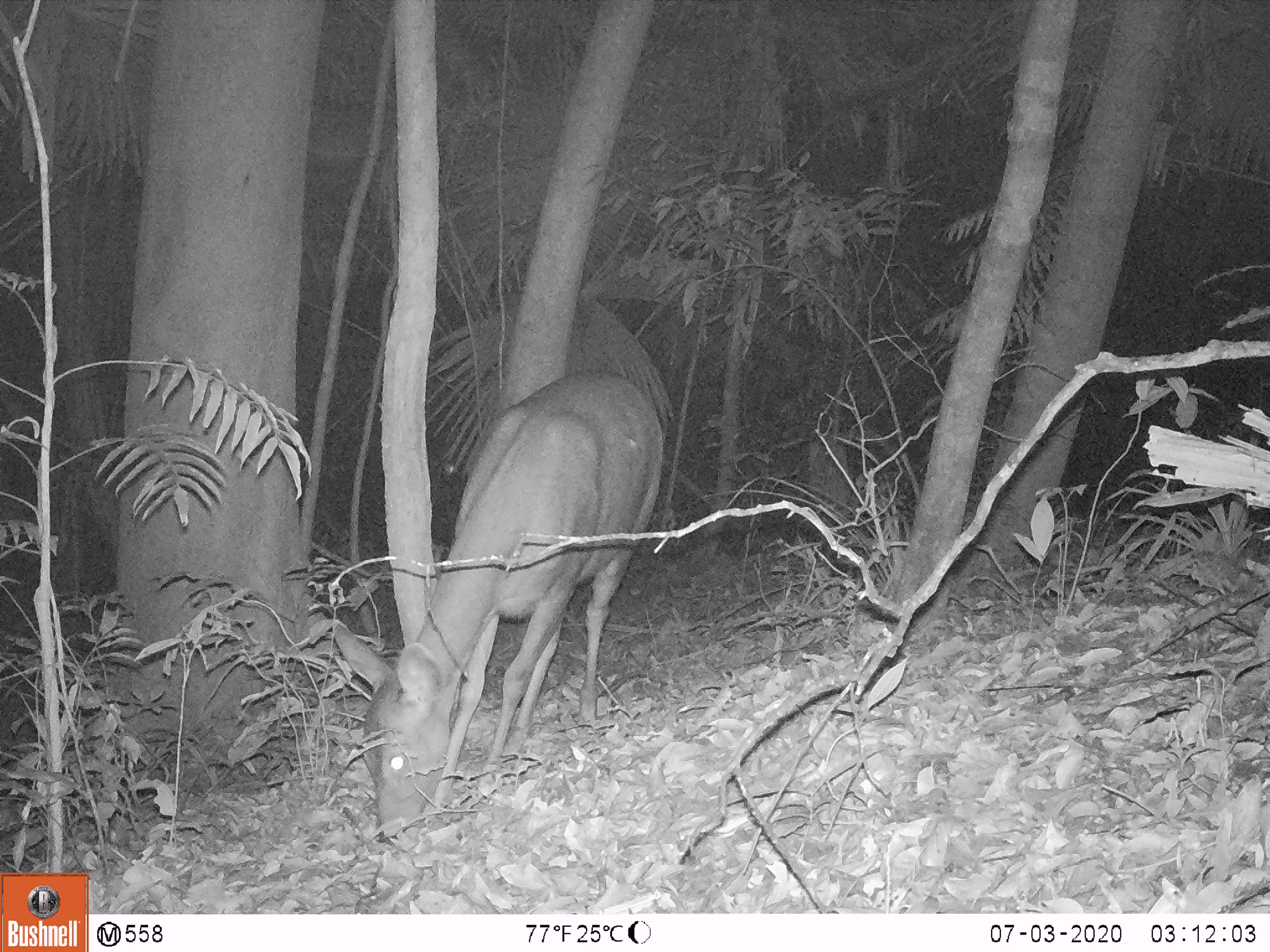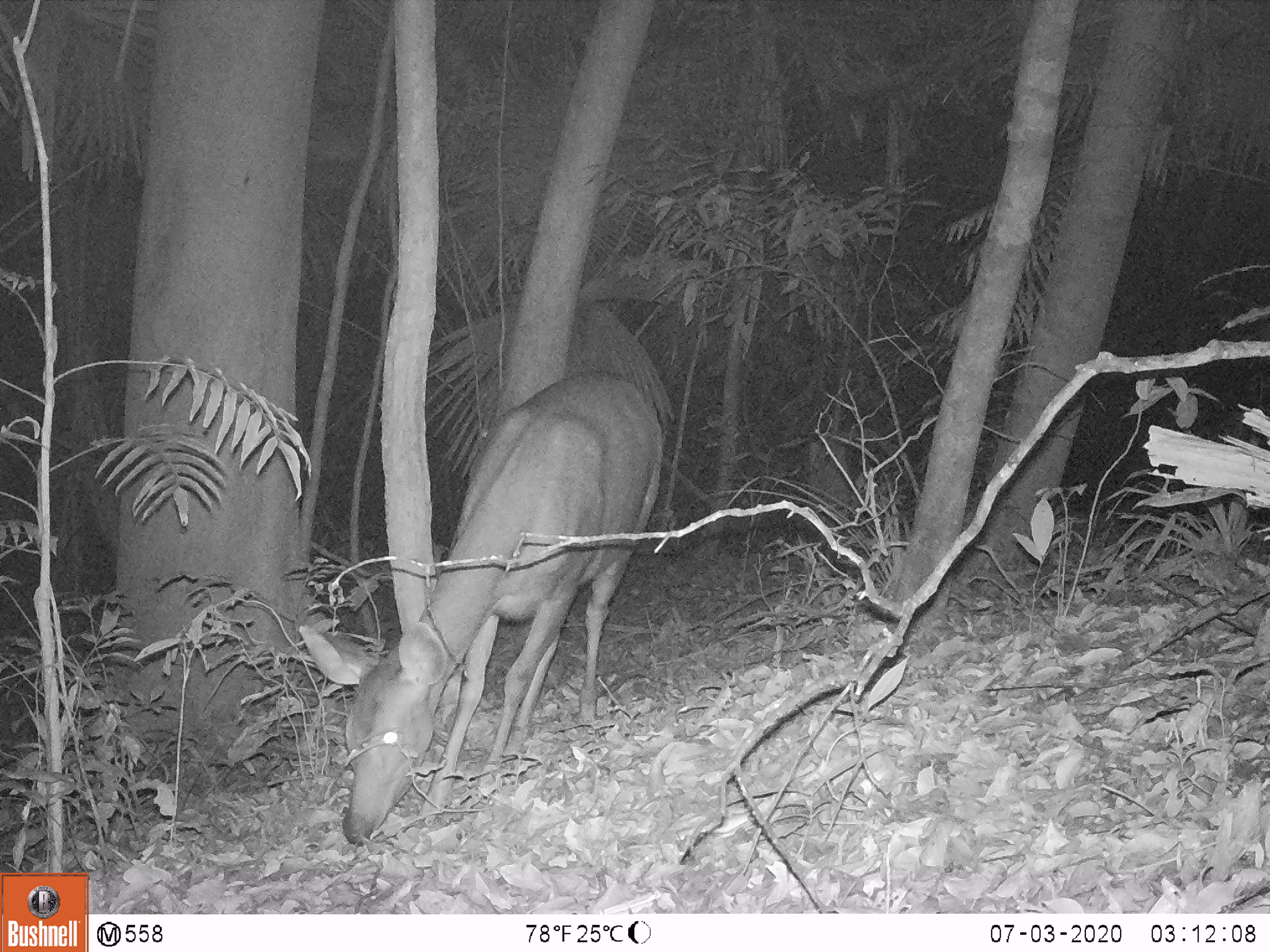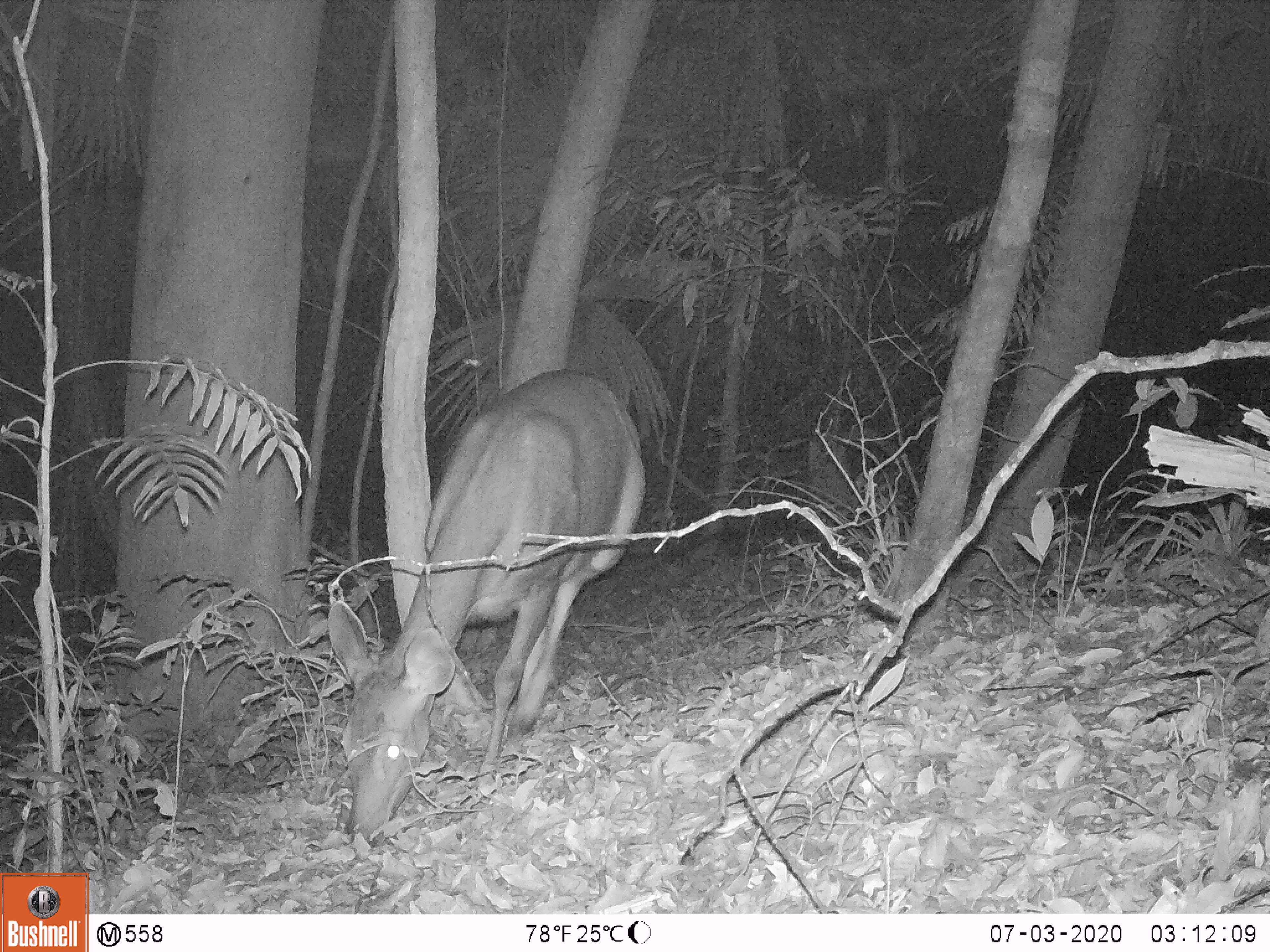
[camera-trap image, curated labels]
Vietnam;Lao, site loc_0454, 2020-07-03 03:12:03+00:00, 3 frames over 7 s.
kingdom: Animalia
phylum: Chordata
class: Mammalia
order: Artiodactyla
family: Cervidae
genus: Rusa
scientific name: Rusa unicolor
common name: sambar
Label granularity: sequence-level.